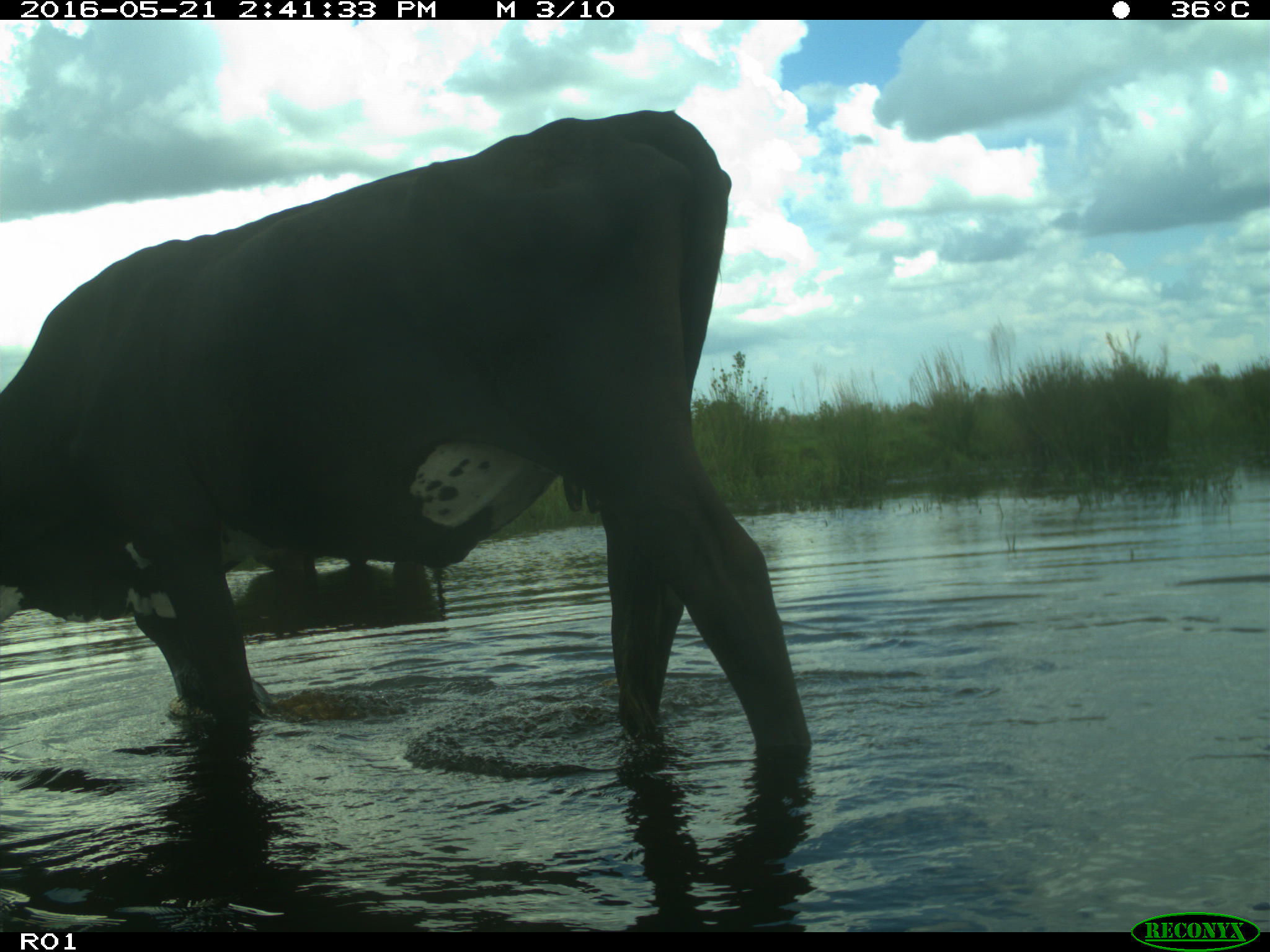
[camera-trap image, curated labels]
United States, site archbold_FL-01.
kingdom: Animalia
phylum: Chordata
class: Mammalia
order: Artiodactyla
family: Bovidae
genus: Bos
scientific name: Bos taurus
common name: domestic cow